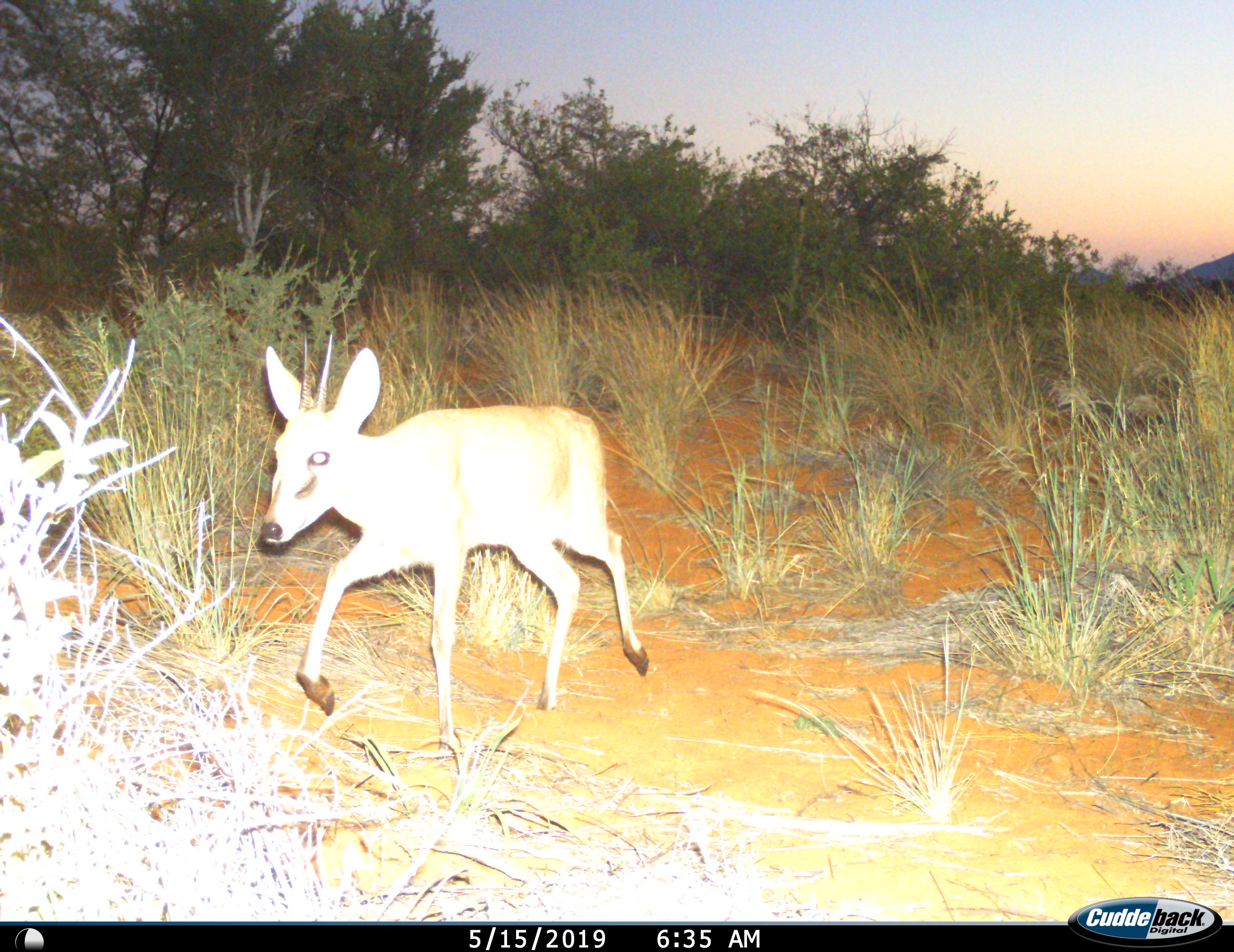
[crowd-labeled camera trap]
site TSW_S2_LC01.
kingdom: Animalia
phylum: Chordata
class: Mammalia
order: Artiodactyla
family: Bovidae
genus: Sylvicapra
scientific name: Sylvicapra grimmia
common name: common duiker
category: duikercommongrey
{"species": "duikercommongrey (common duiker) (Sylvicapra grimmia)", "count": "1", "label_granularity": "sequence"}